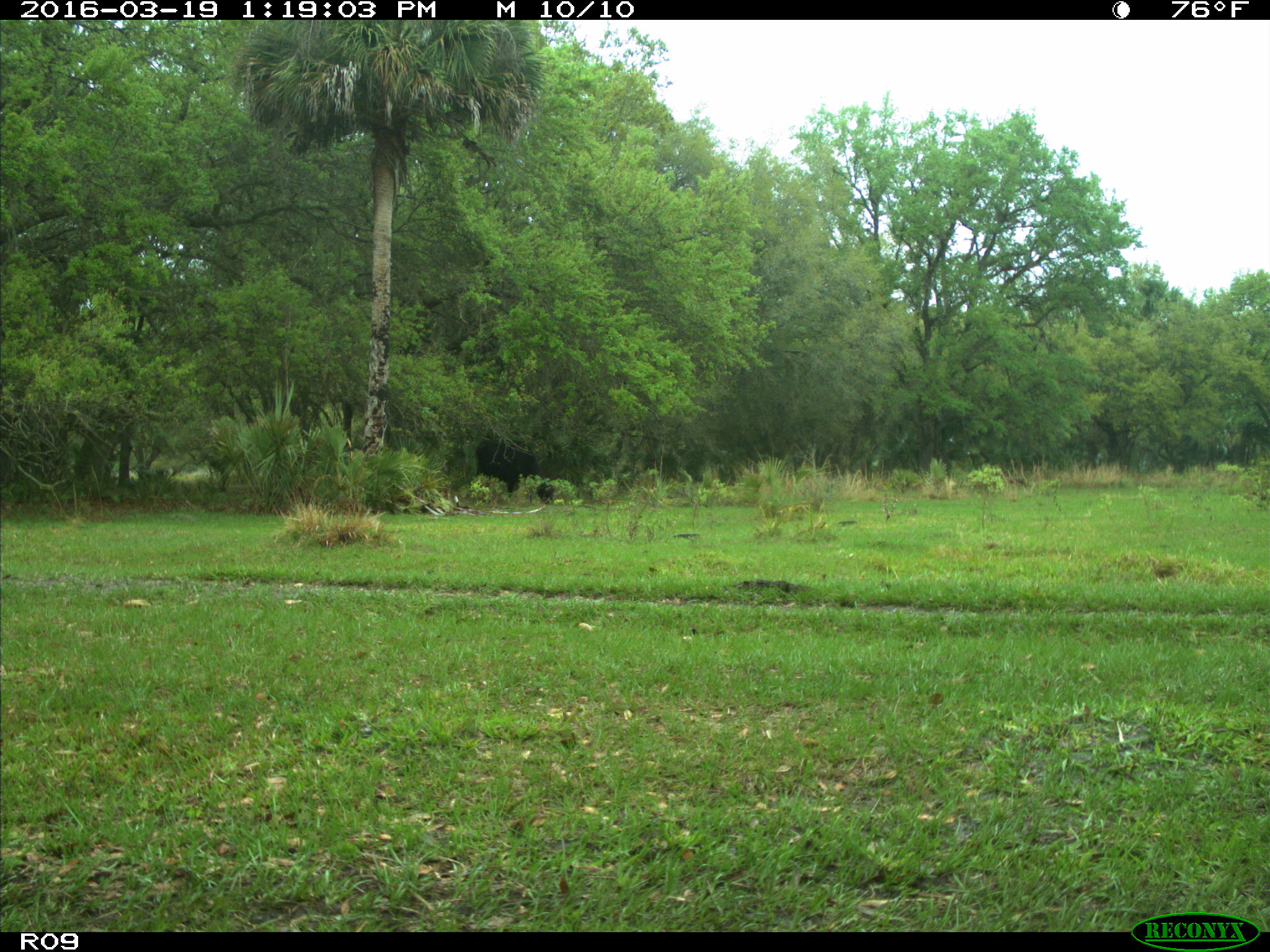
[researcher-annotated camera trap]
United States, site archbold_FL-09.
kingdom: Animalia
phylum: Chordata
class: Mammalia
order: Artiodactyla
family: Bovidae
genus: Bos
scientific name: Bos taurus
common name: domestic cow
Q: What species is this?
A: Bos taurus (domestic cow).